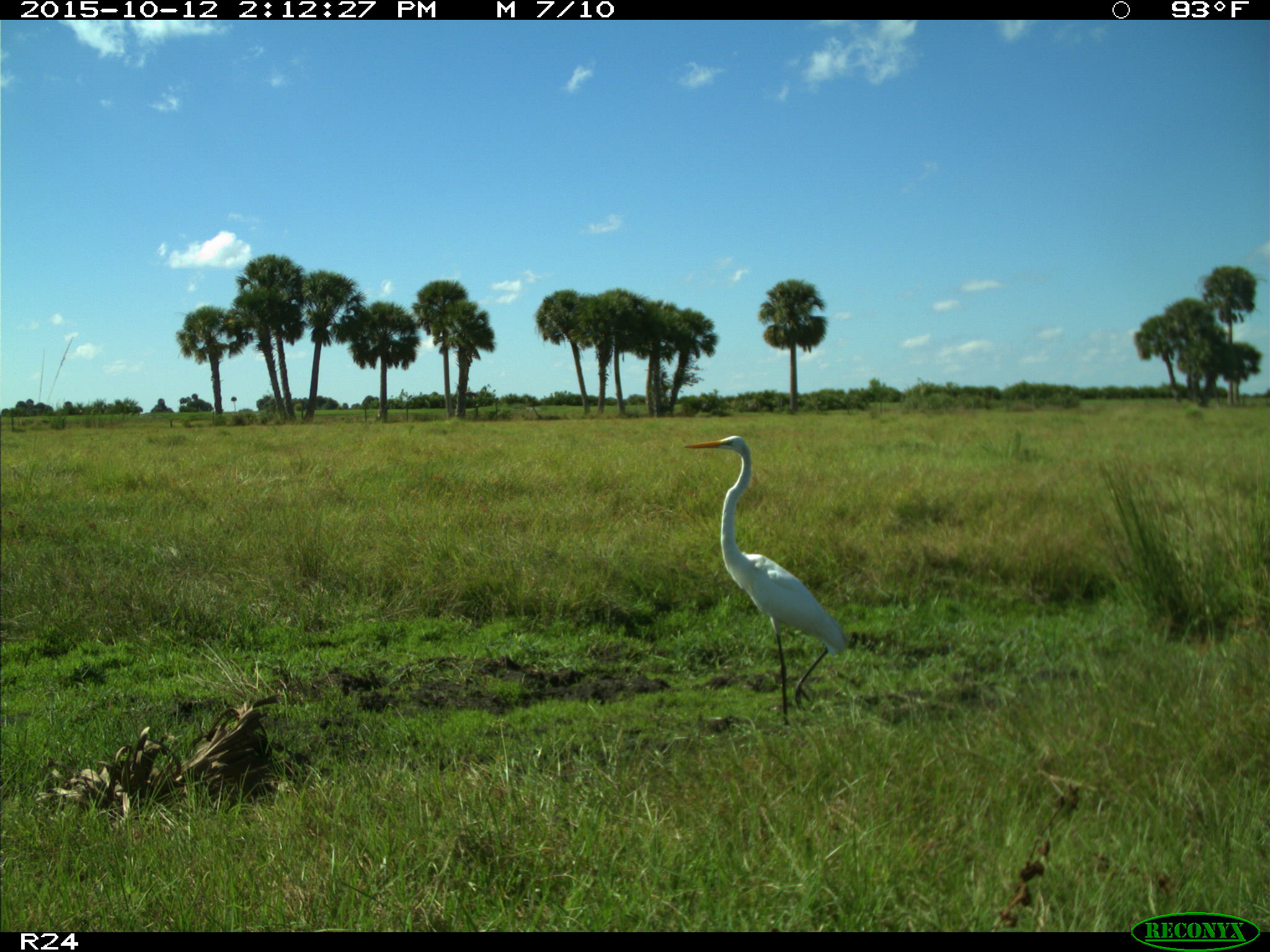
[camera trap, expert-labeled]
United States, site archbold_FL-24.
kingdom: Animalia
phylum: Chordata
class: Aves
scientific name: Aves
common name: birds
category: unidentified bird